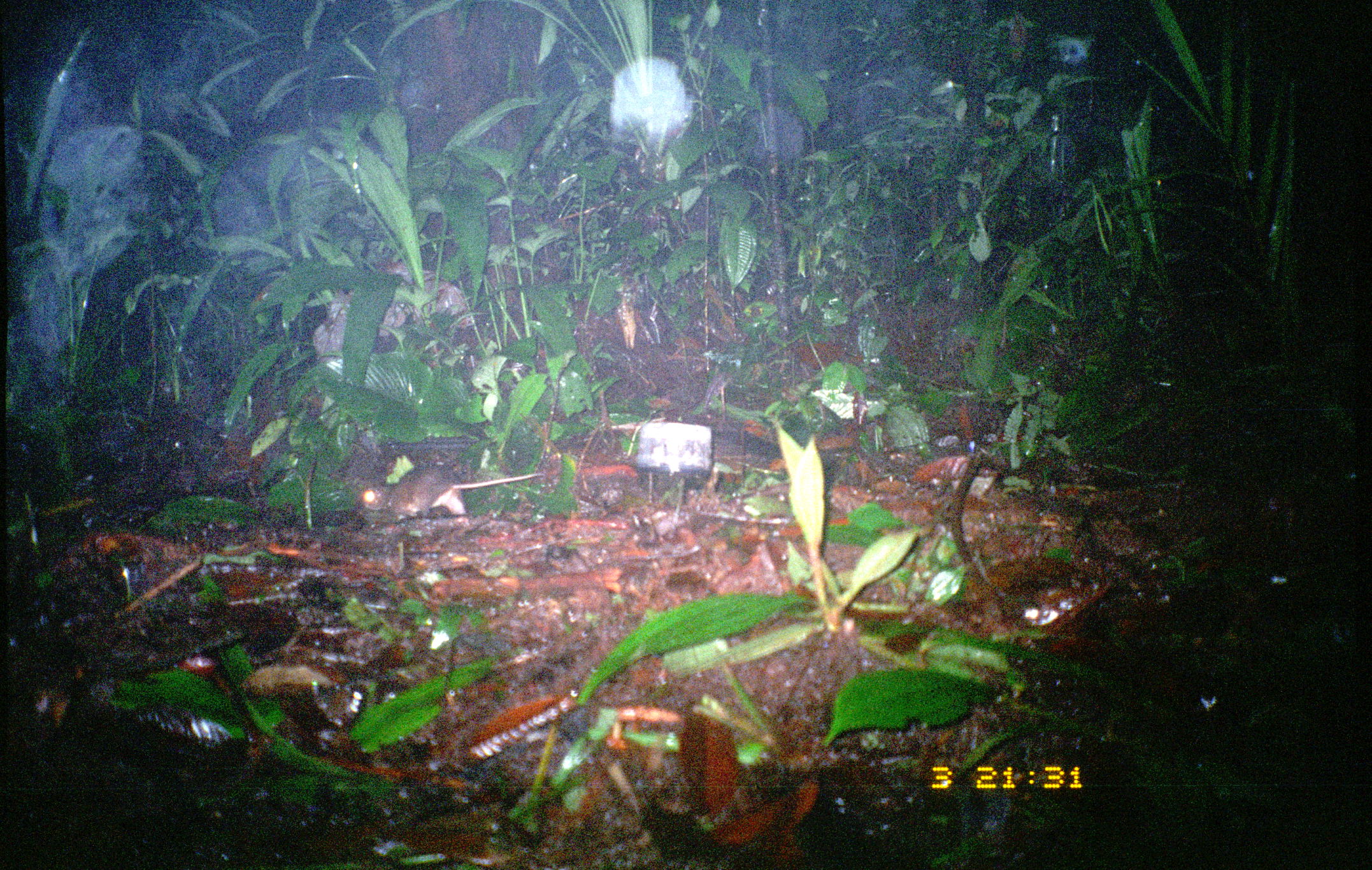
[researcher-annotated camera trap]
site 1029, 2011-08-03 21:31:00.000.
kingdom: Animalia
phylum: Chordata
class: Mammalia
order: Rodentia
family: Echimyidae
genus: Proechimys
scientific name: Proechimys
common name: south american spiny rats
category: proechimys sp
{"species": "proechimys sp (south american spiny rats) (Proechimys)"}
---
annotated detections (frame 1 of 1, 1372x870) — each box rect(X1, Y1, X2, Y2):
proechimys sp: rect(359, 461, 548, 522)